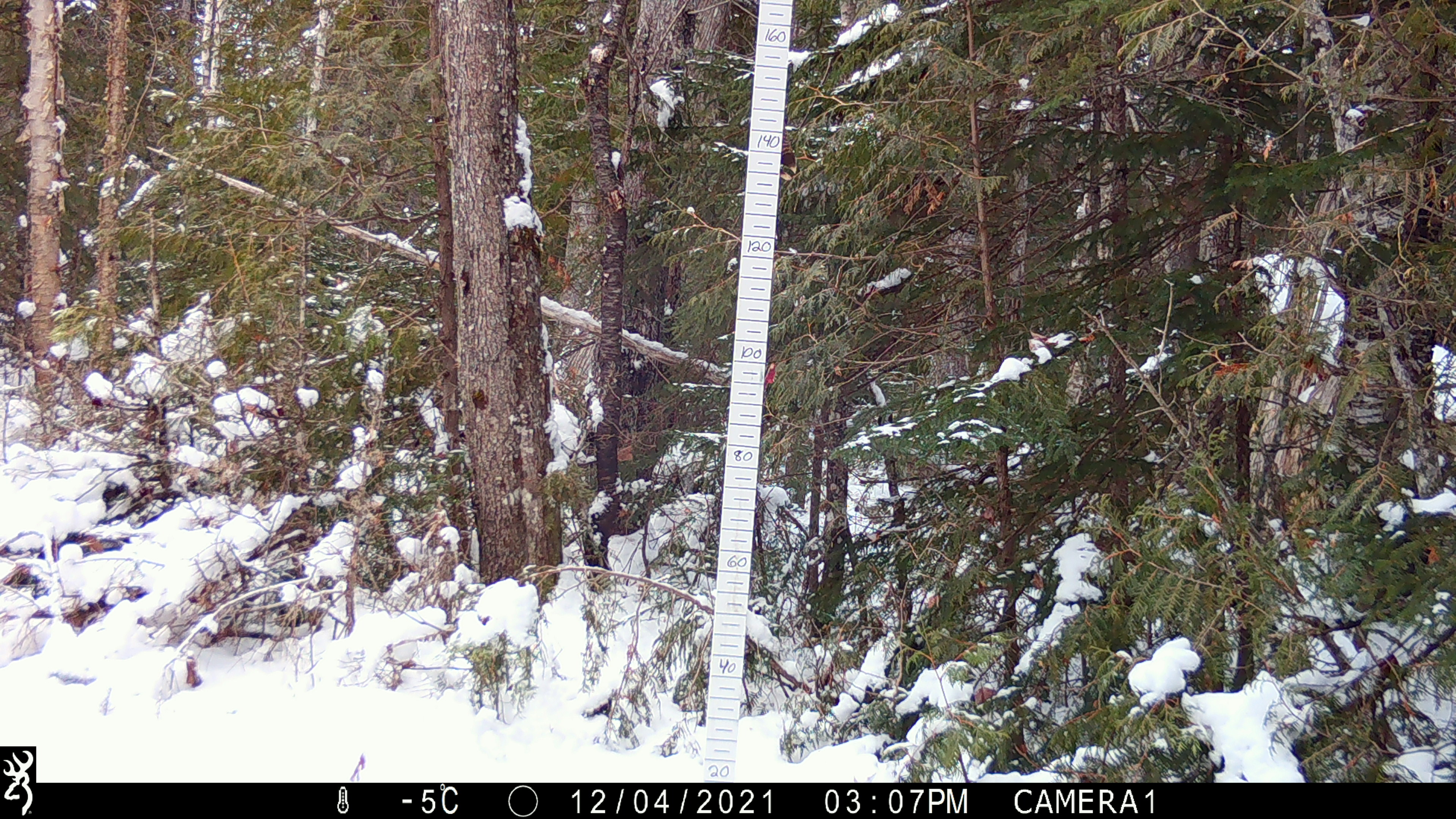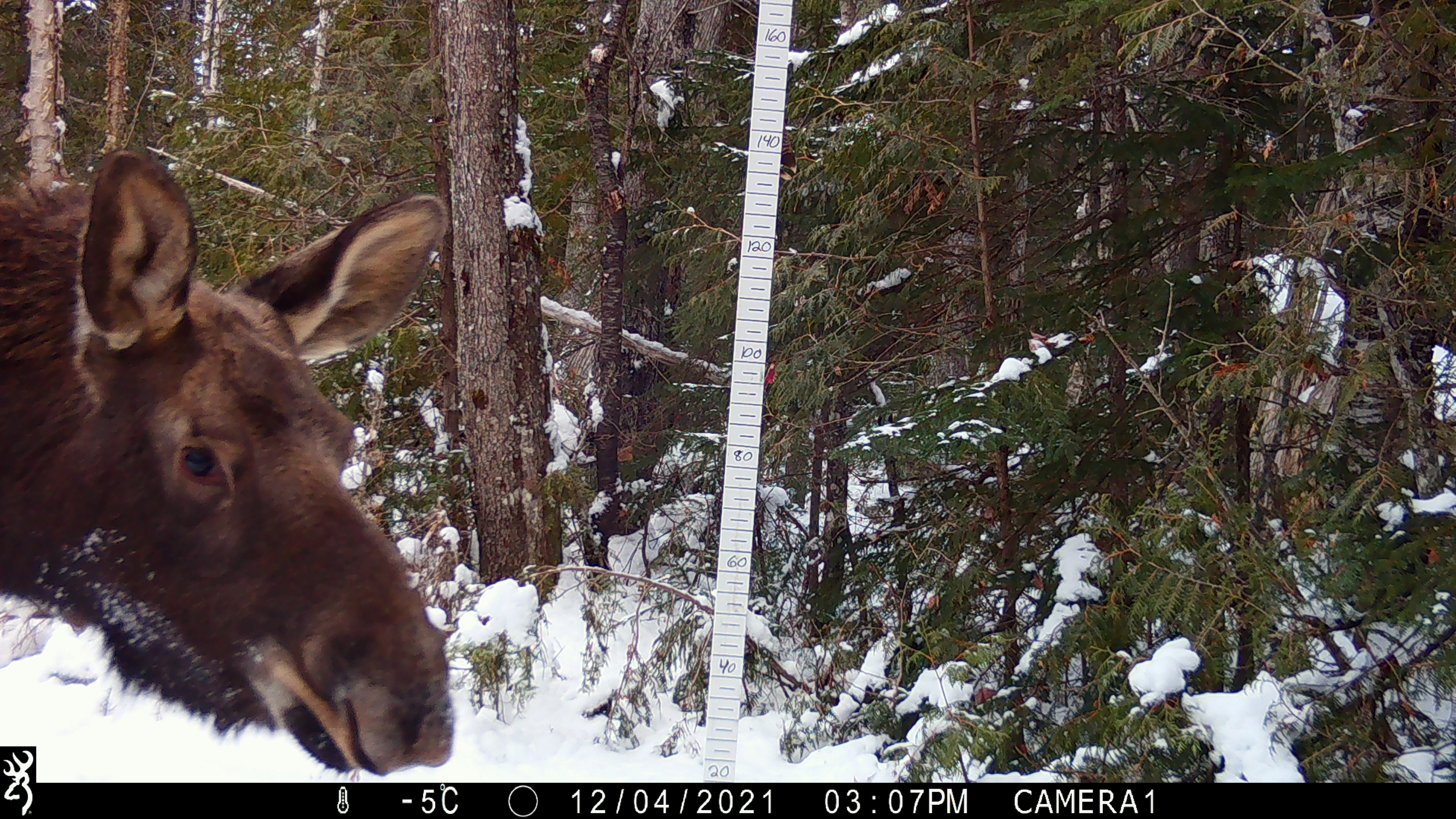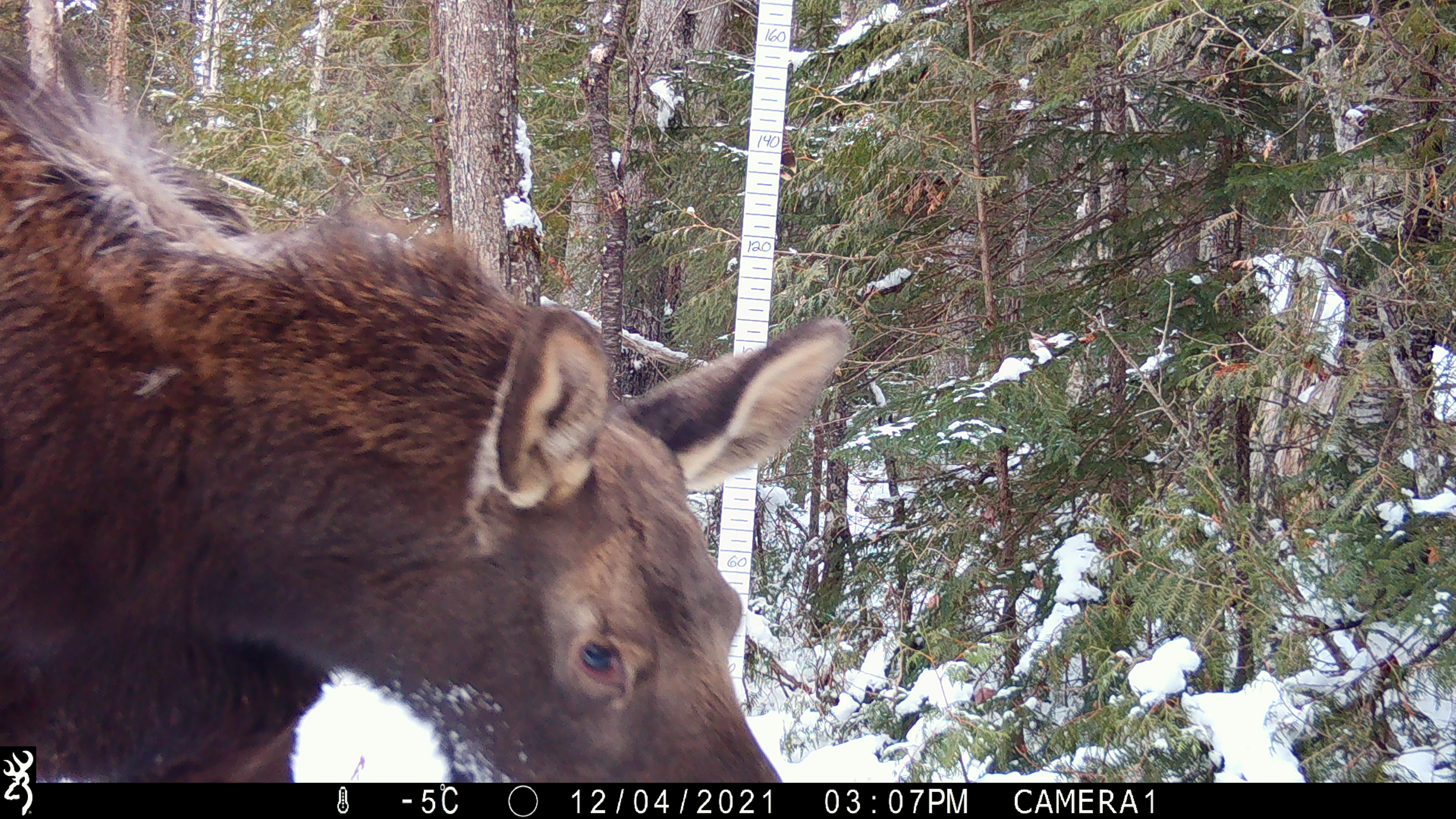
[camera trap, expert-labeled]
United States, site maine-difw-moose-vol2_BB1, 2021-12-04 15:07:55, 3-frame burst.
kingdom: Animalia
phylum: Chordata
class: Mammalia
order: Artiodactyla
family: Cervidae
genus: Alces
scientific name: Alces alces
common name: moose